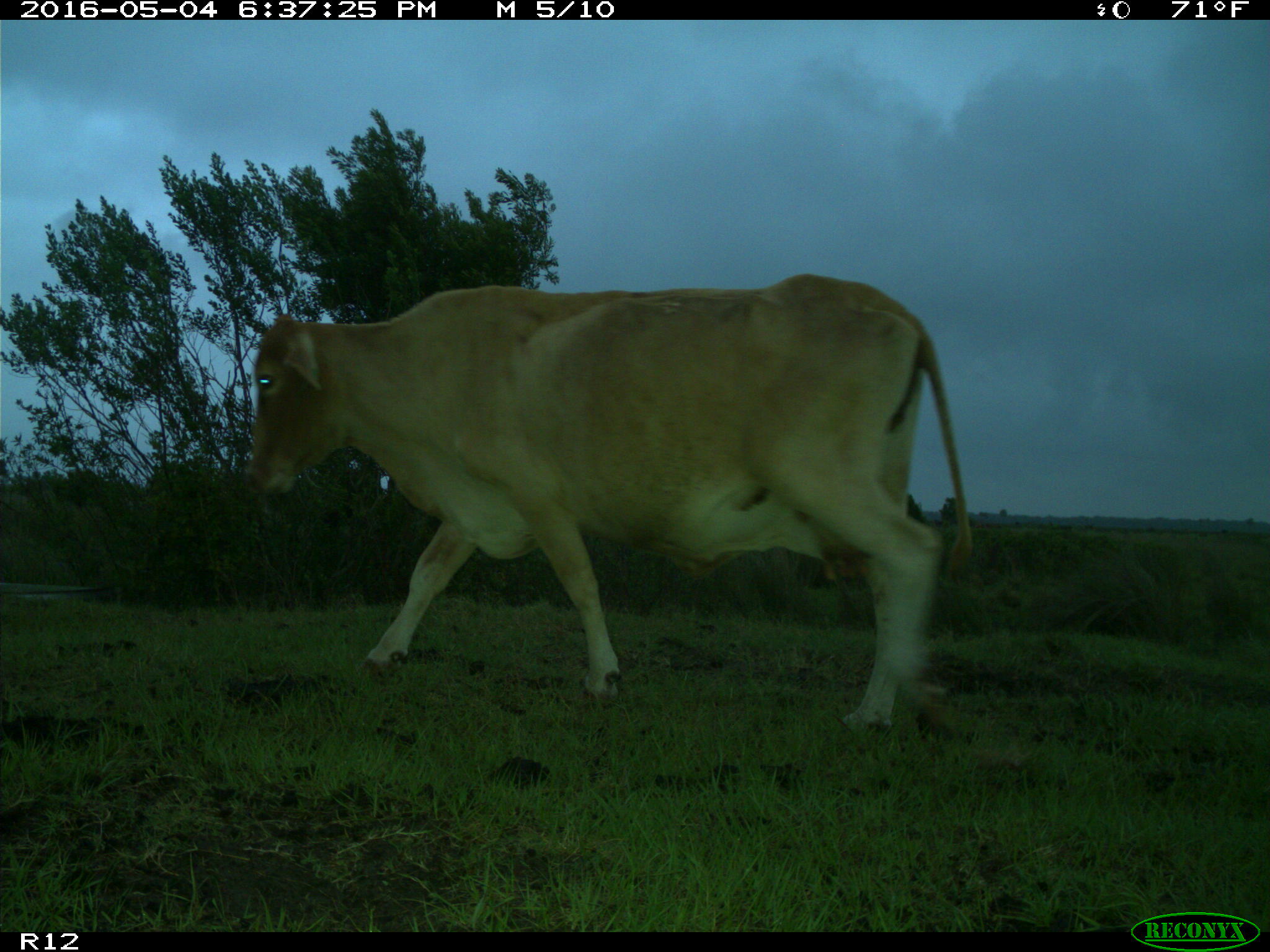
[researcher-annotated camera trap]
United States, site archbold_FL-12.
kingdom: Animalia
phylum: Chordata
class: Mammalia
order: Artiodactyla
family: Bovidae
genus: Bos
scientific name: Bos taurus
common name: domestic cow